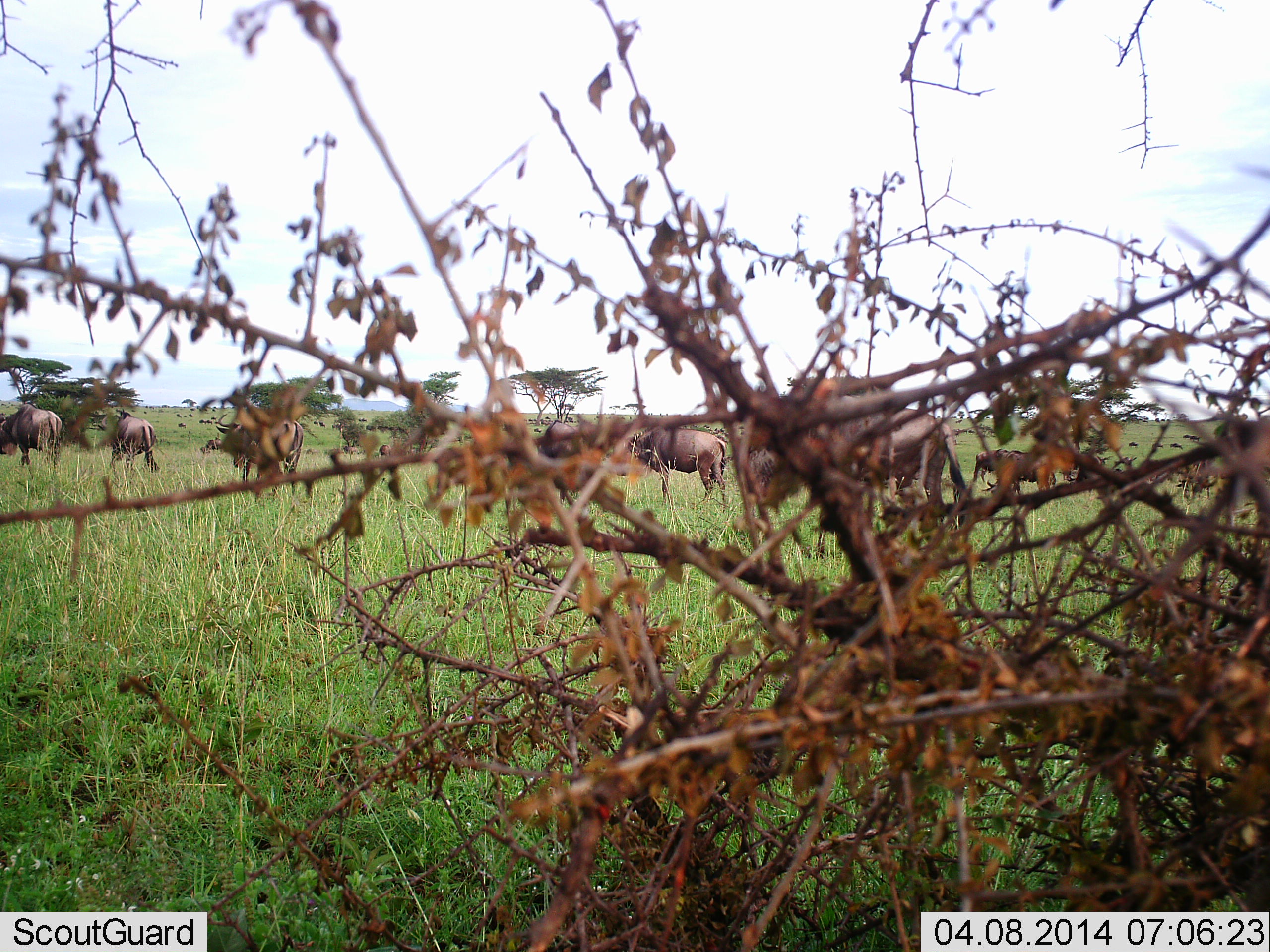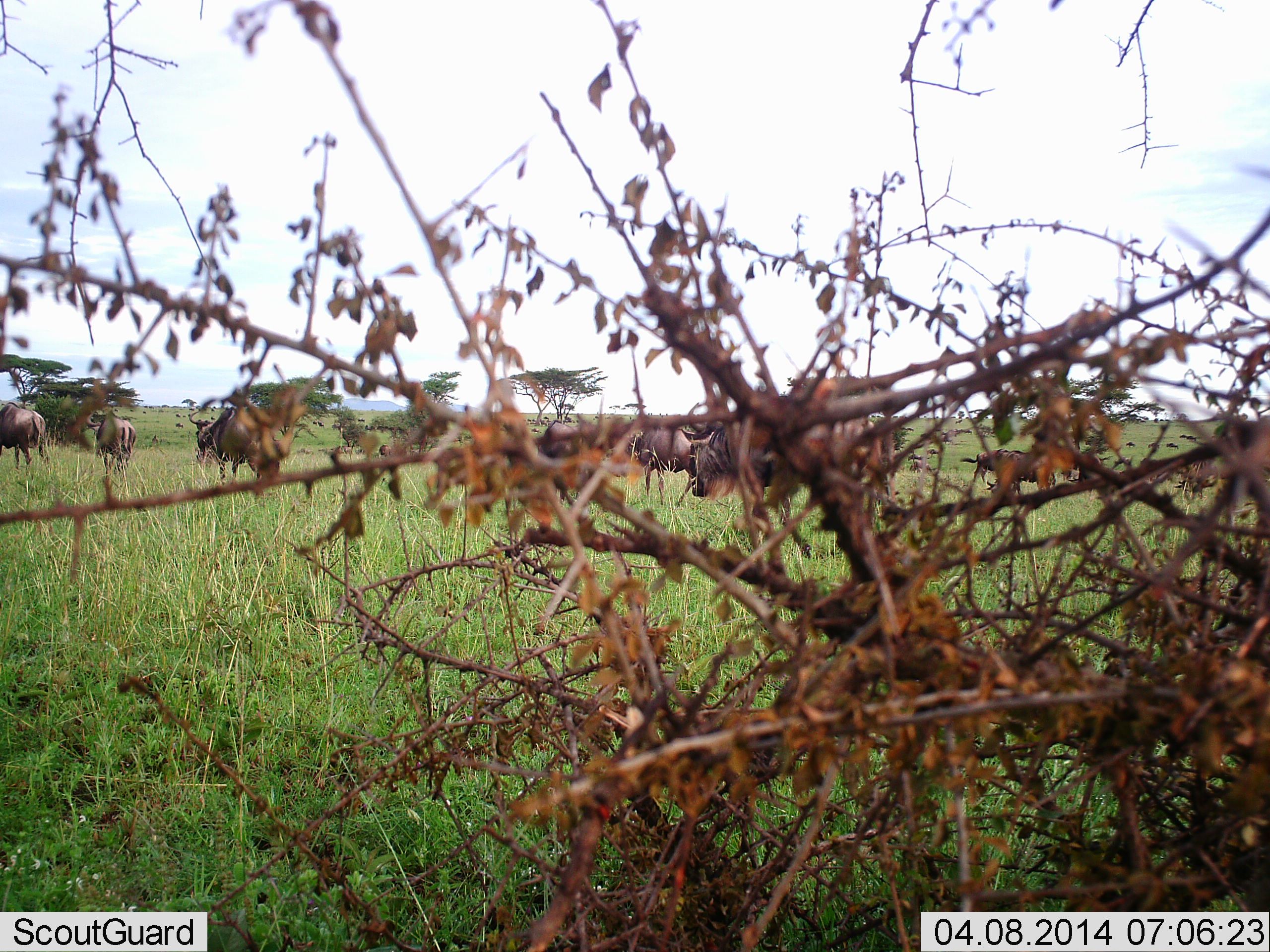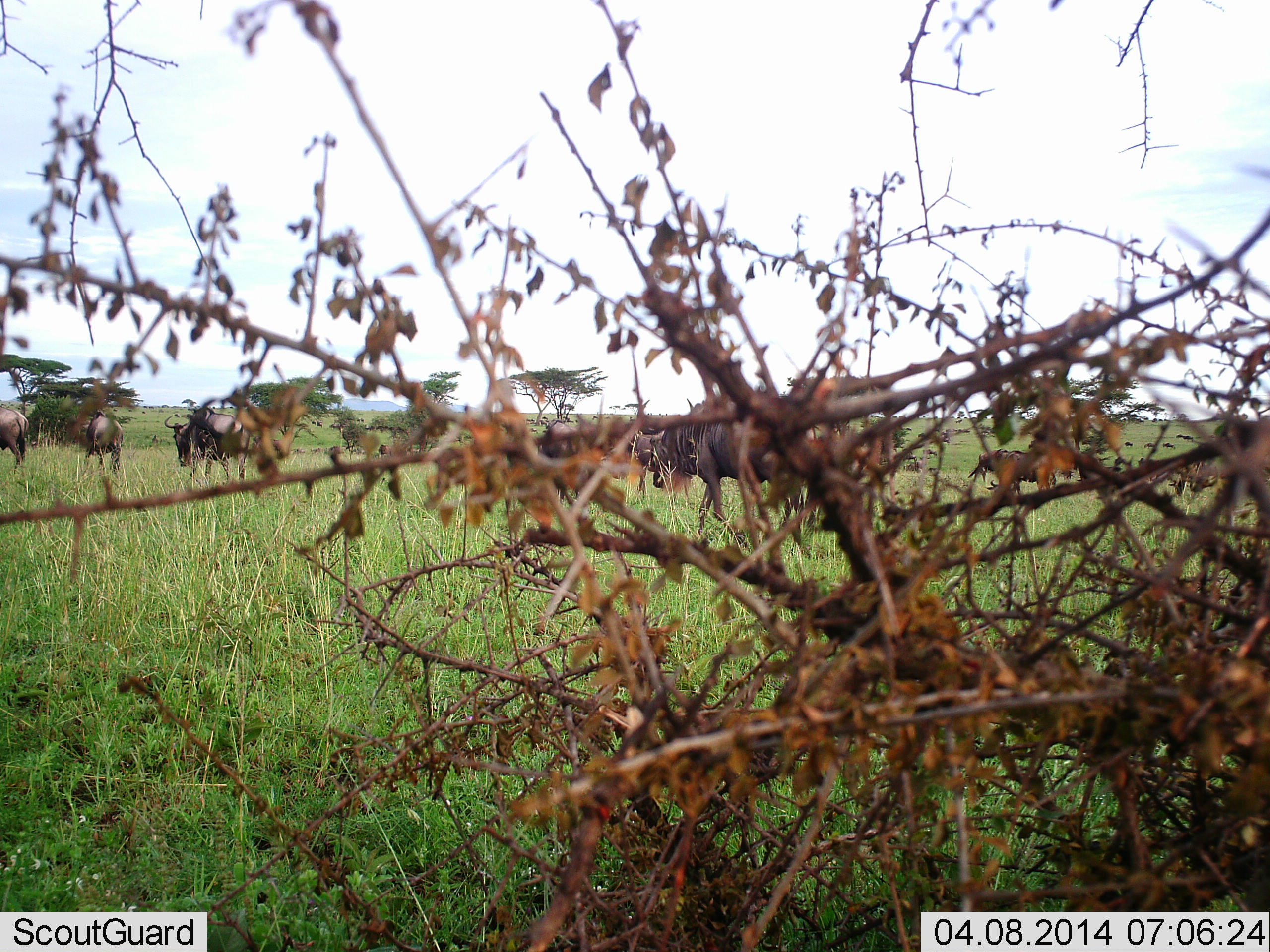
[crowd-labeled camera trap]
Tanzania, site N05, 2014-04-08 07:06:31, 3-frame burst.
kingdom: Animalia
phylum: Chordata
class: Mammalia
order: Artiodactyla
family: Bovidae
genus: Connochaetes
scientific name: Connochaetes taurinus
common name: blue wildebeest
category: wildebeest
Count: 11-50.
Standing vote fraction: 0%.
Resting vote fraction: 0%.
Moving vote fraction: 100%.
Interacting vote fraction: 0%.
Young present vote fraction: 0%.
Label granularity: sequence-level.